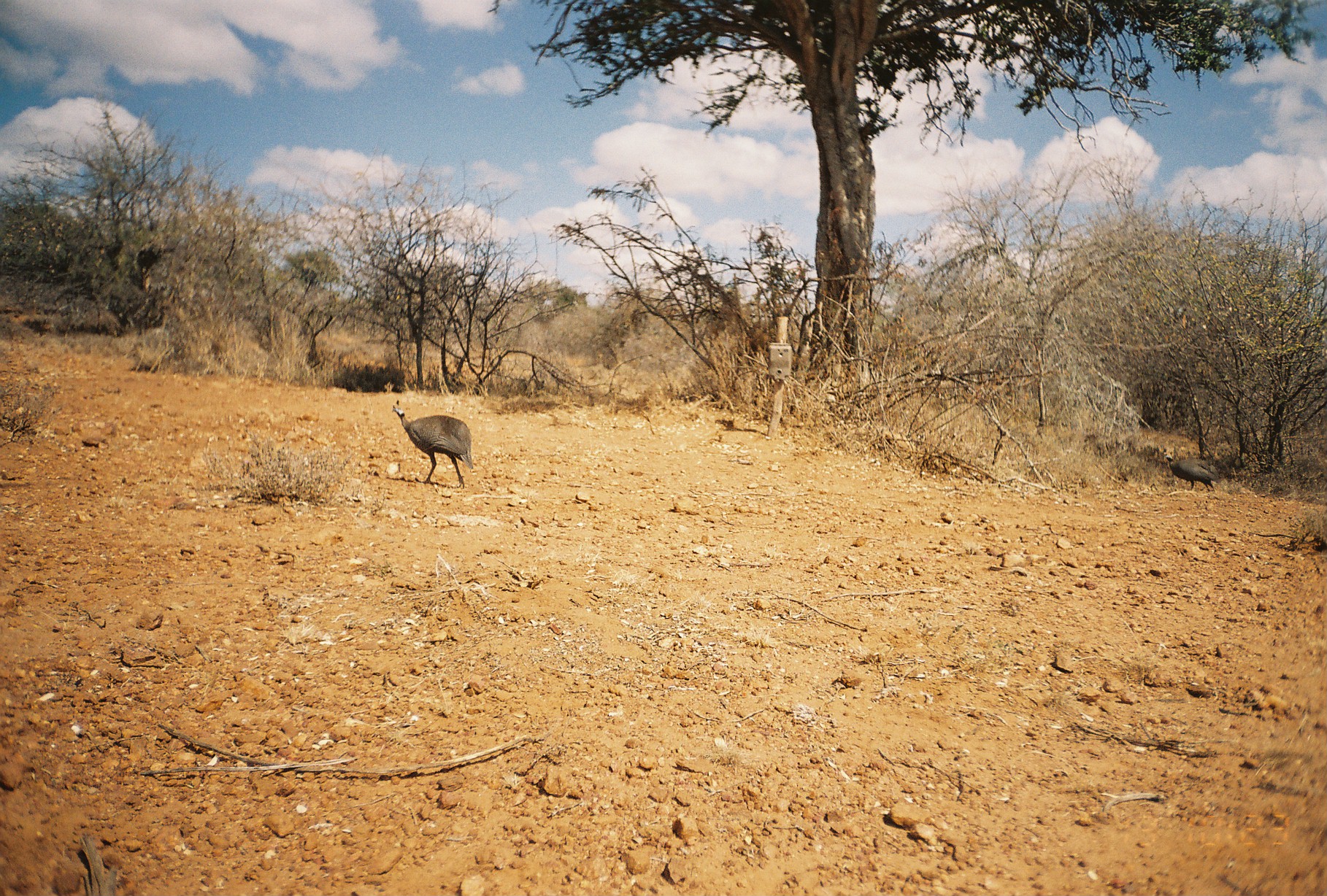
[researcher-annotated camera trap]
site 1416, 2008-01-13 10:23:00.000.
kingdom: Animalia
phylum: Chordata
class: Aves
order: Galliformes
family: Numididae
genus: Numida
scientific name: Numida meleagris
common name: helmeted guineafowl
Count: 1.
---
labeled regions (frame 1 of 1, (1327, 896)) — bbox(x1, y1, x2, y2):
numida meleagris: bbox(390, 398, 473, 489); bbox(1163, 448, 1222, 497)